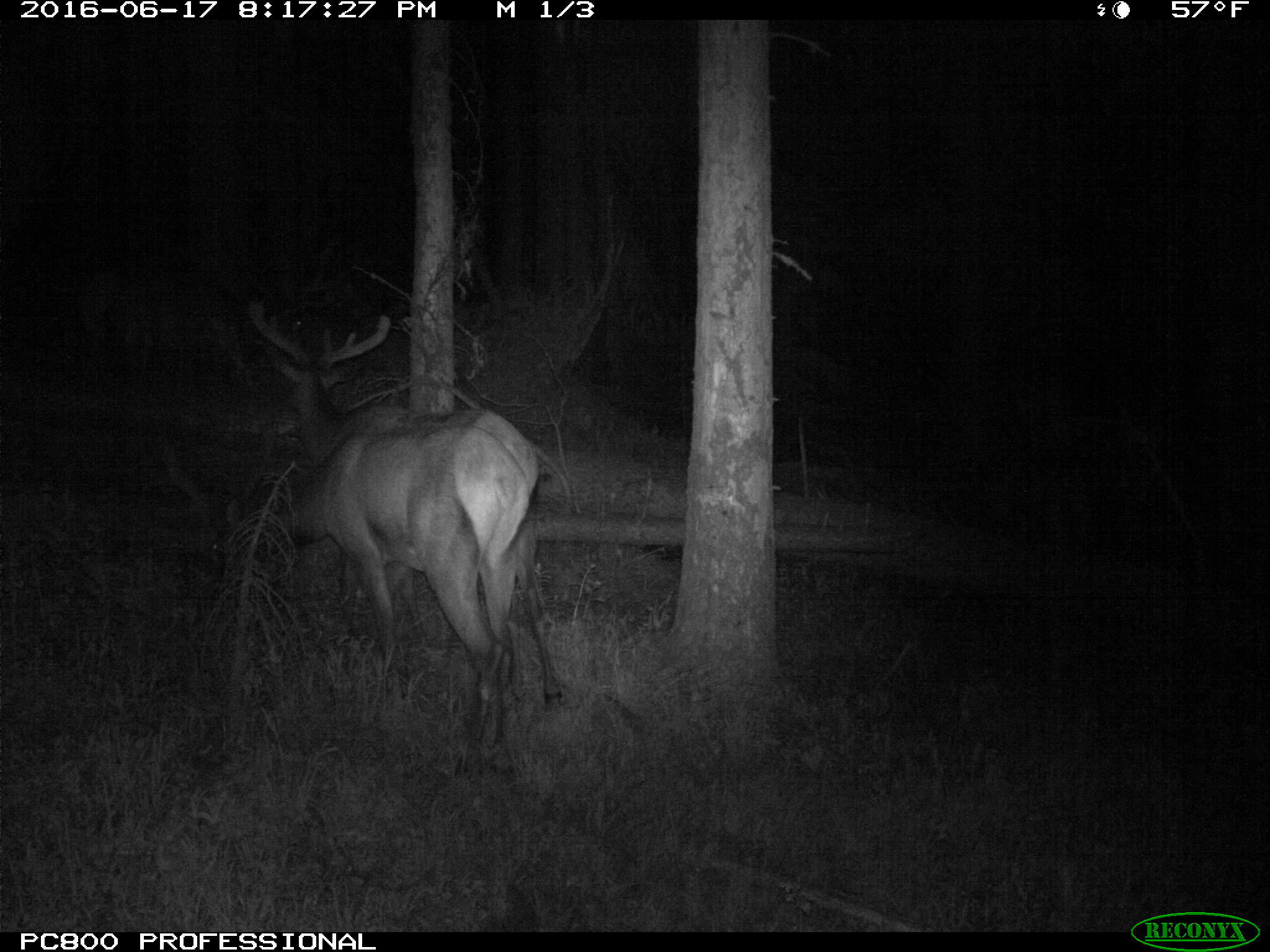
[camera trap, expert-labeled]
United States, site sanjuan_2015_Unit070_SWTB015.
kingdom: Animalia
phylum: Chordata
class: Mammalia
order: Artiodactyla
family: Cervidae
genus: Cervus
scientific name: Cervus elaphus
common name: red deer